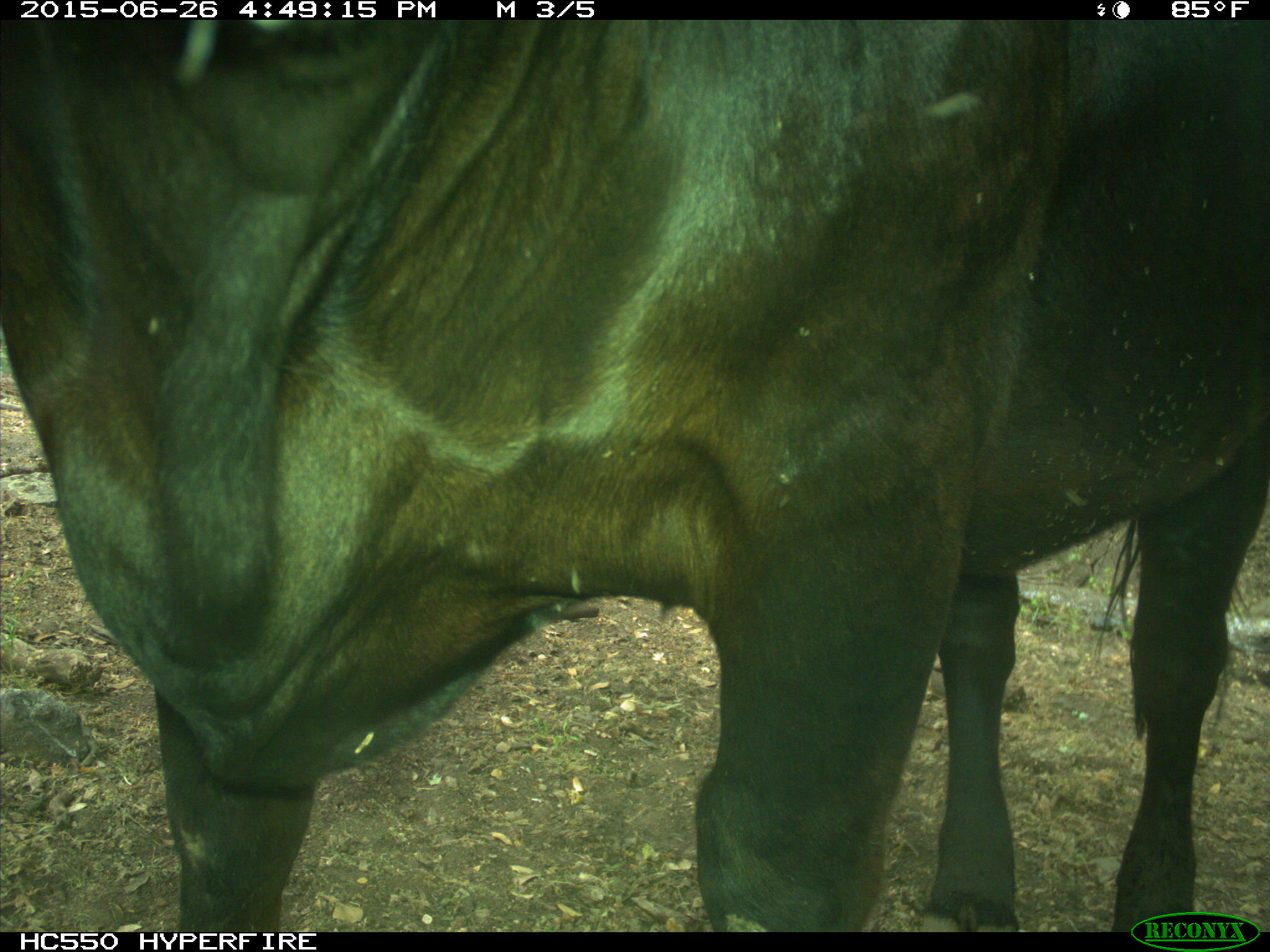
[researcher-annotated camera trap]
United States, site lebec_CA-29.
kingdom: Animalia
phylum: Chordata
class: Mammalia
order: Artiodactyla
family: Bovidae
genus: Bos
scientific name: Bos taurus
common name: domestic cow